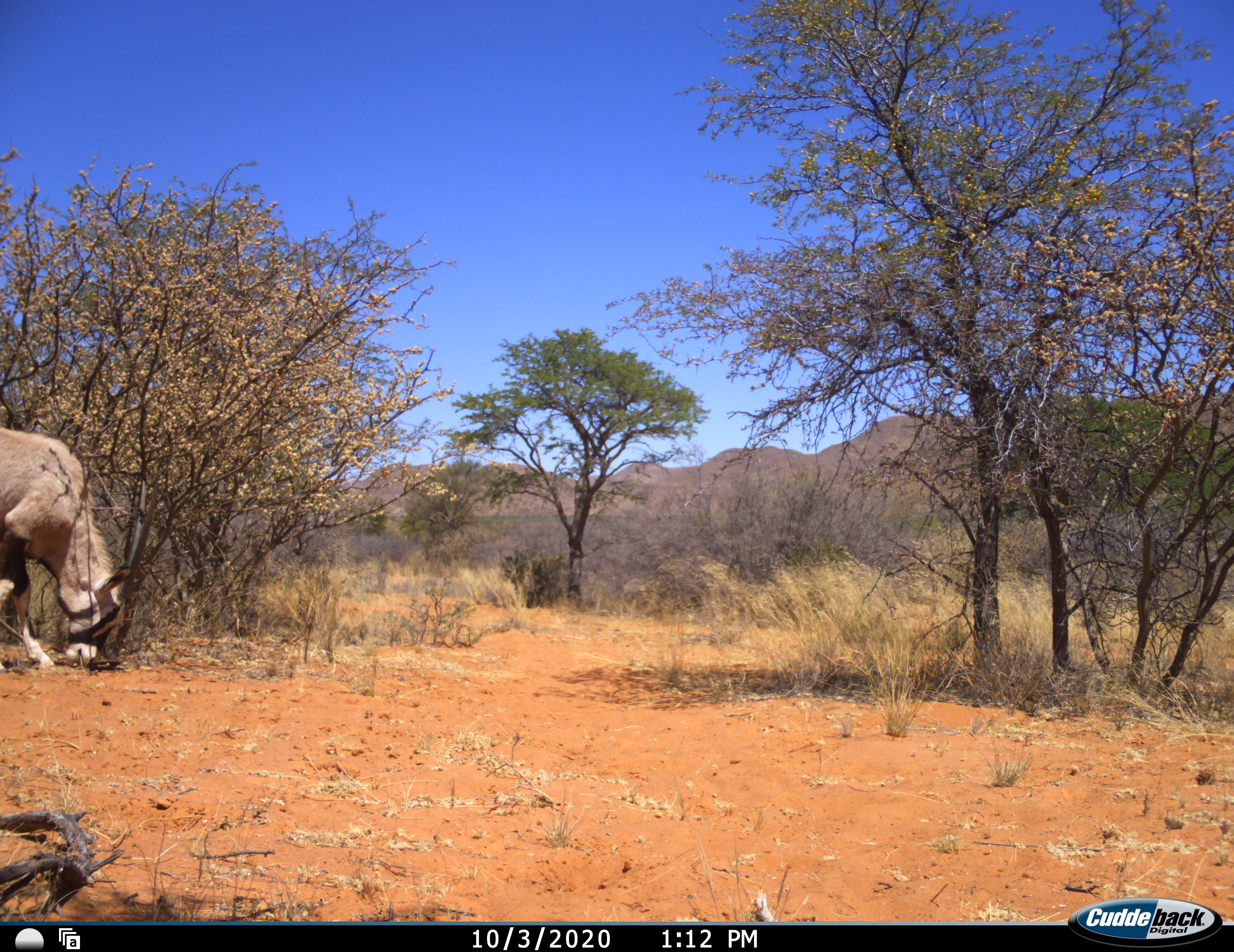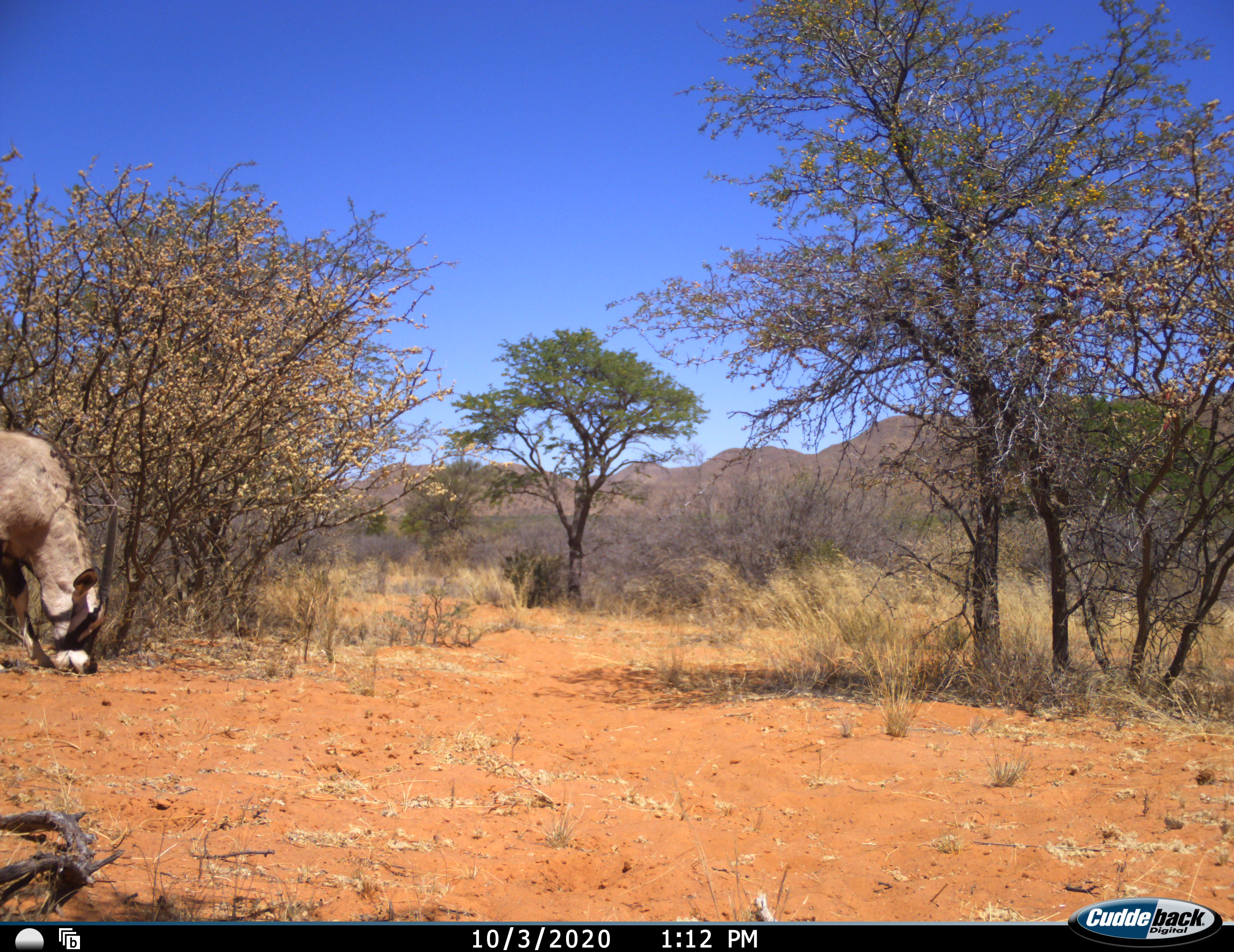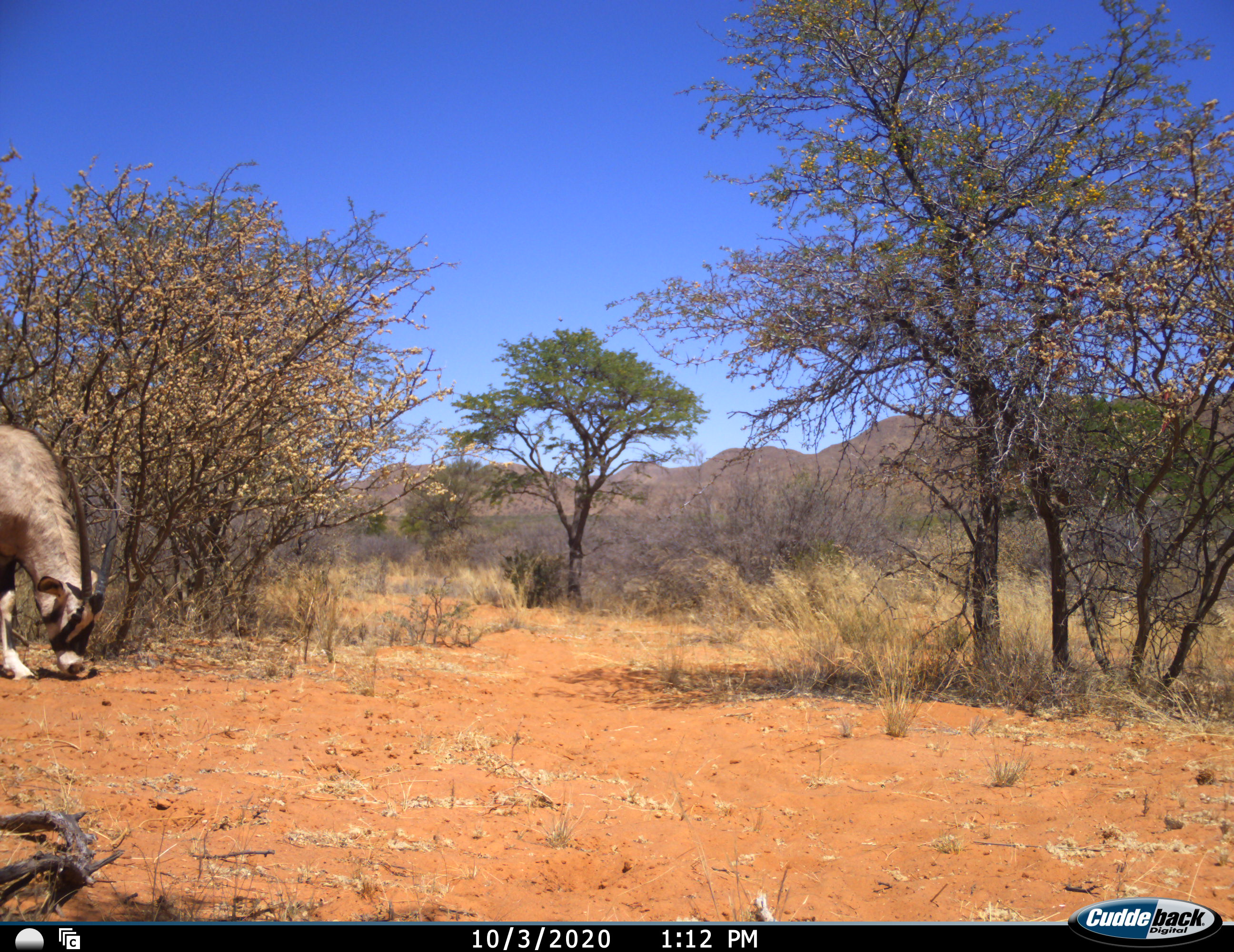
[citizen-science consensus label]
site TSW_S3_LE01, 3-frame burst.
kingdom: Animalia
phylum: Chordata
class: Mammalia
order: Artiodactyla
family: Bovidae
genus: Oryx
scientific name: Oryx gazella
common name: gemsbok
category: oryx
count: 1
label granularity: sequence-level